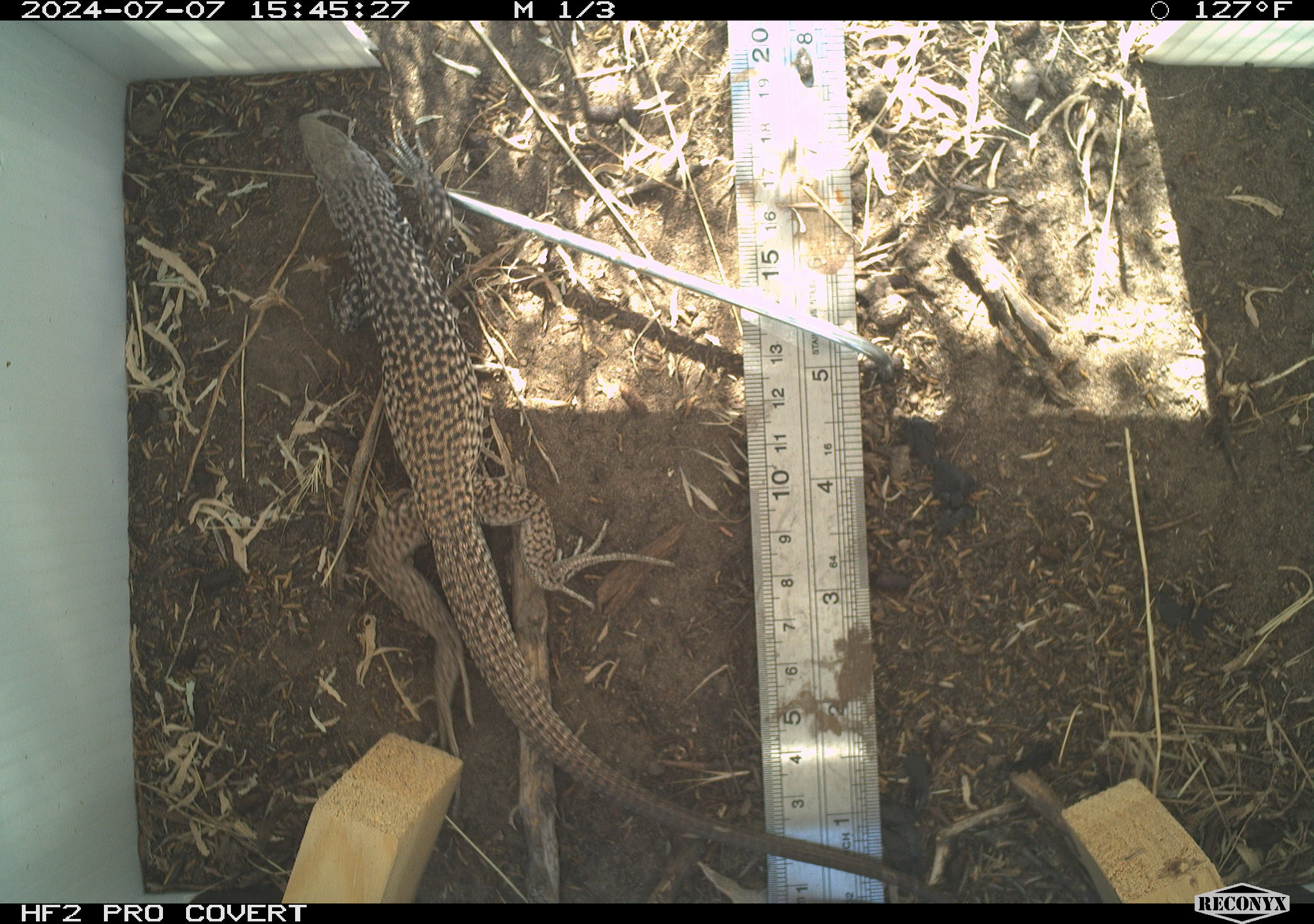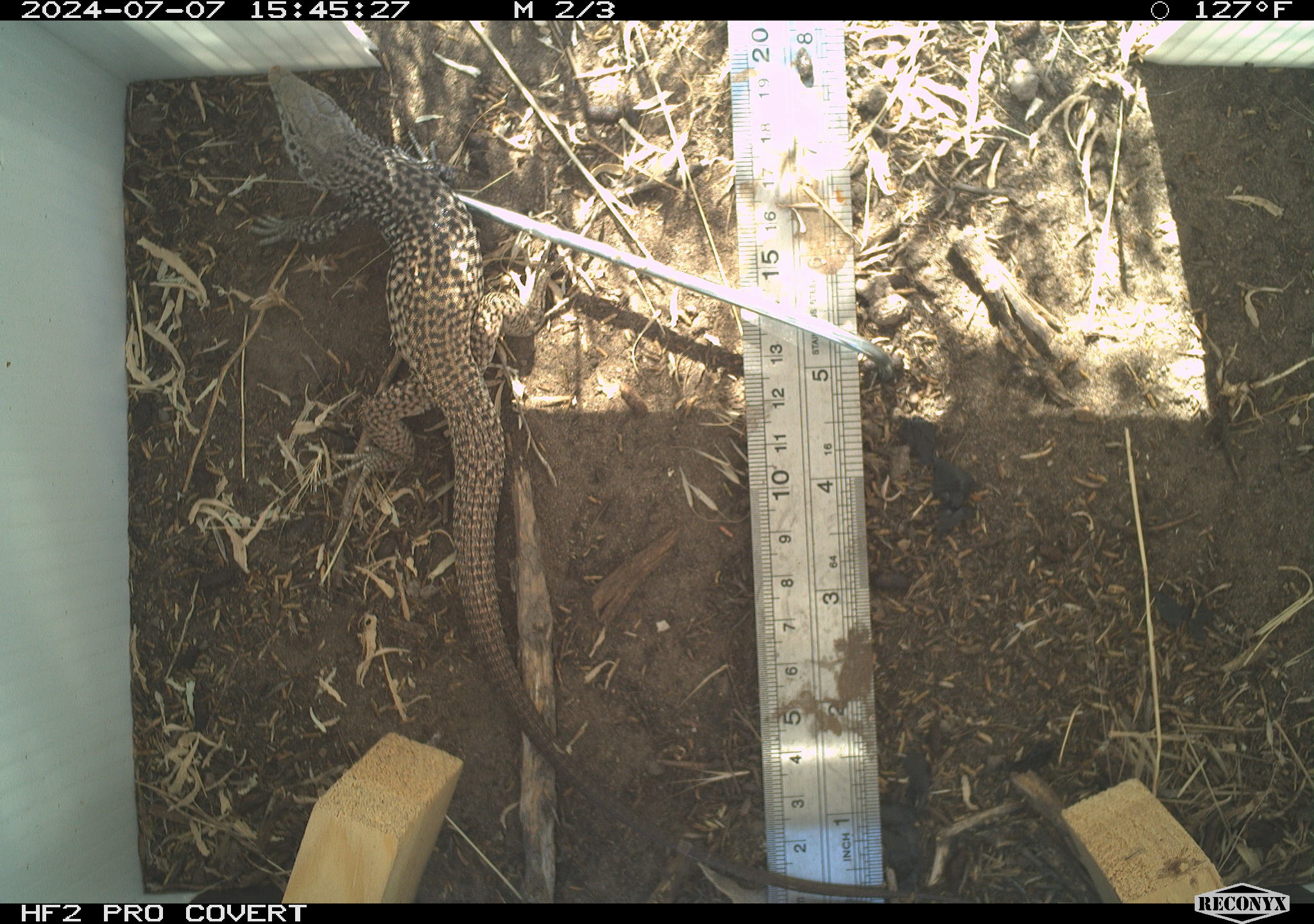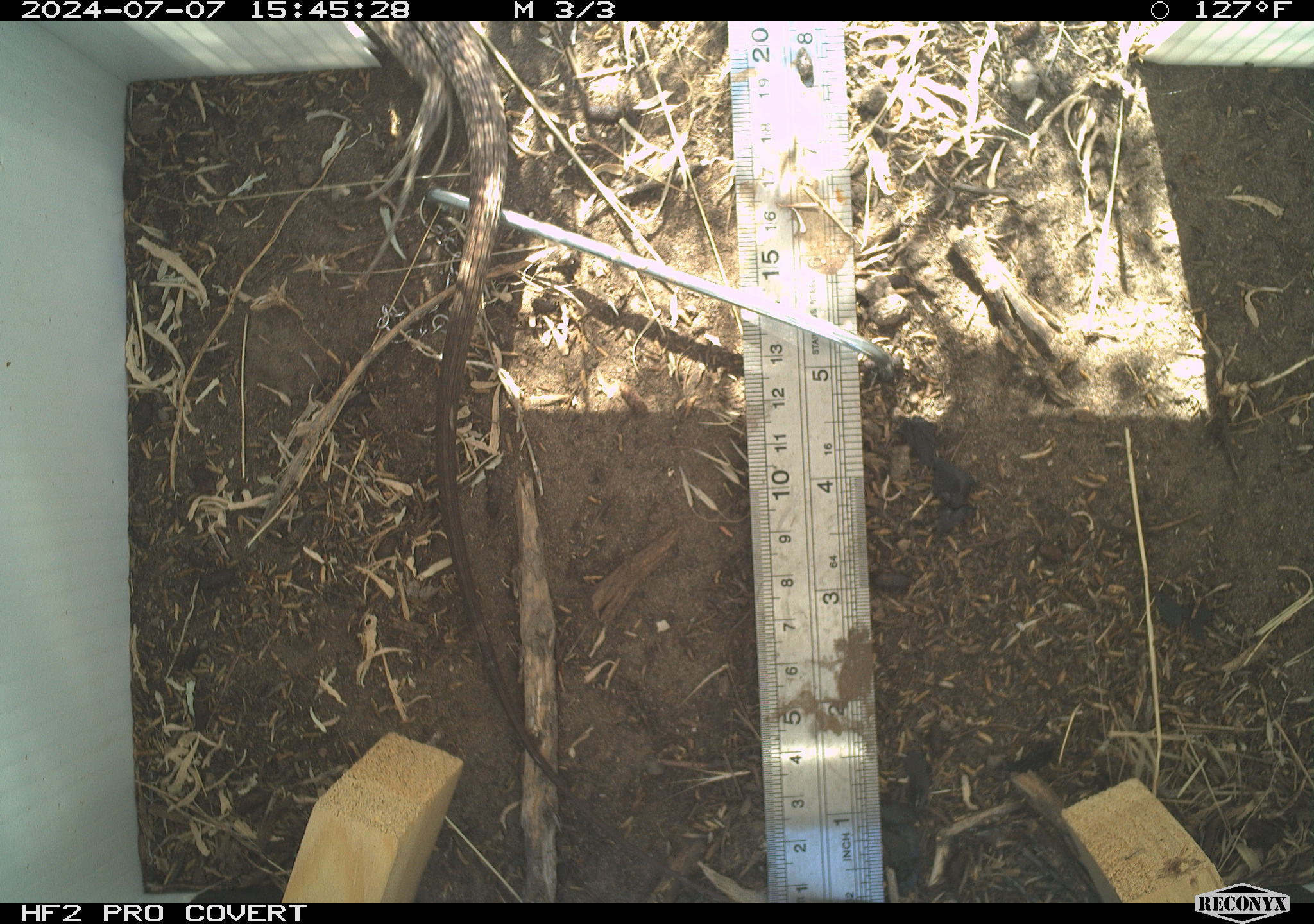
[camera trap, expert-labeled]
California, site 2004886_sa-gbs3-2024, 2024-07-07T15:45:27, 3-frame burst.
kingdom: Animalia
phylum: Chordata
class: Reptilia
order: Squamata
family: Teiidae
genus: Aspidoscelis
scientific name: Aspidoscelis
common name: whiptail lizards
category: aspidoscelis species